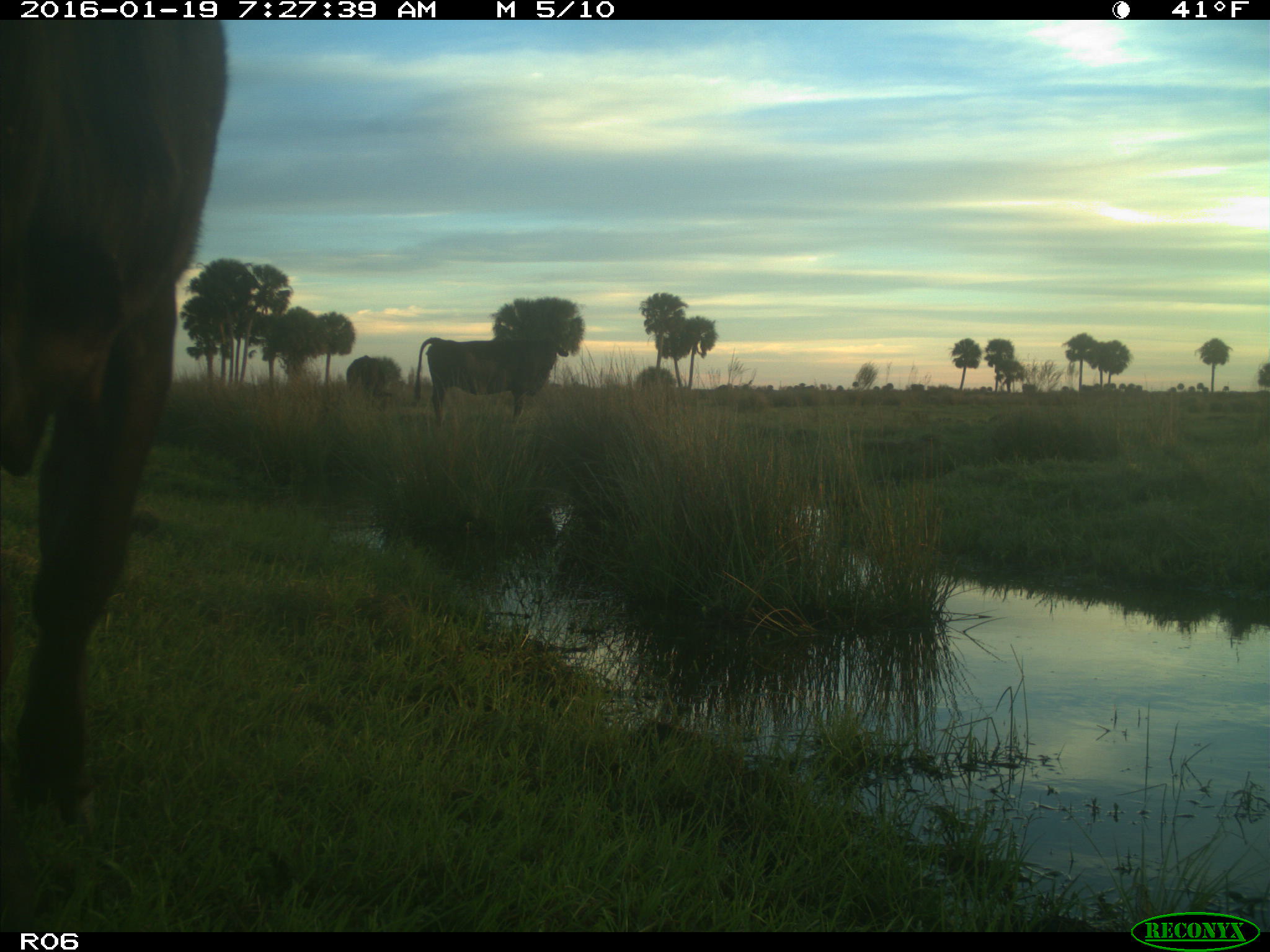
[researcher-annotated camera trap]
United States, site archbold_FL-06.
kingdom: Animalia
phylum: Chordata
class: Mammalia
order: Artiodactyla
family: Bovidae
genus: Bos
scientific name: Bos taurus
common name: domestic cow